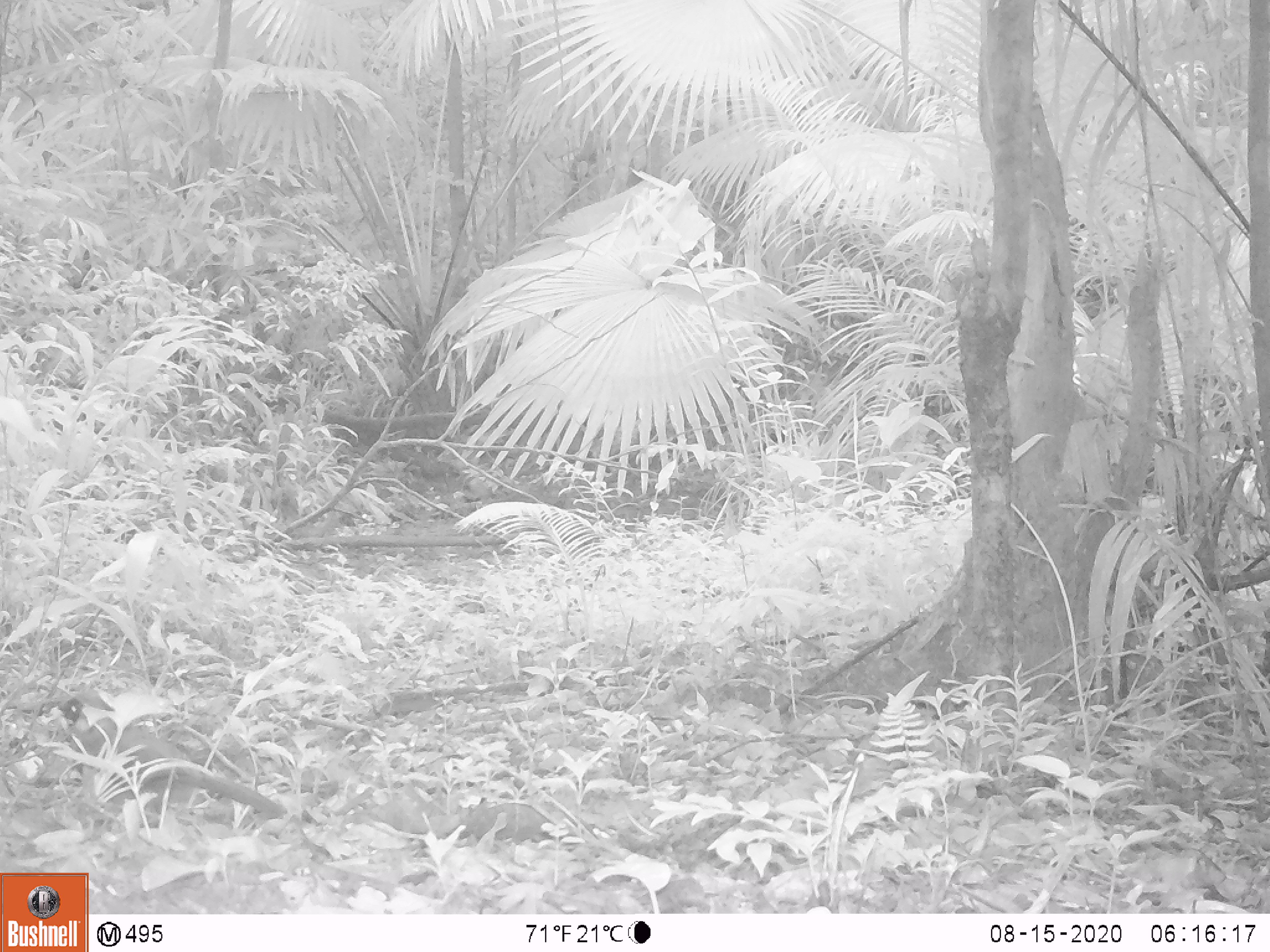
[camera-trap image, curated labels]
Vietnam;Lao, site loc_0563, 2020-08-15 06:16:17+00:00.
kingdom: Animalia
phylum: Chordata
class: Aves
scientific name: Aves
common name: bird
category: unidentified bird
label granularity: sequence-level